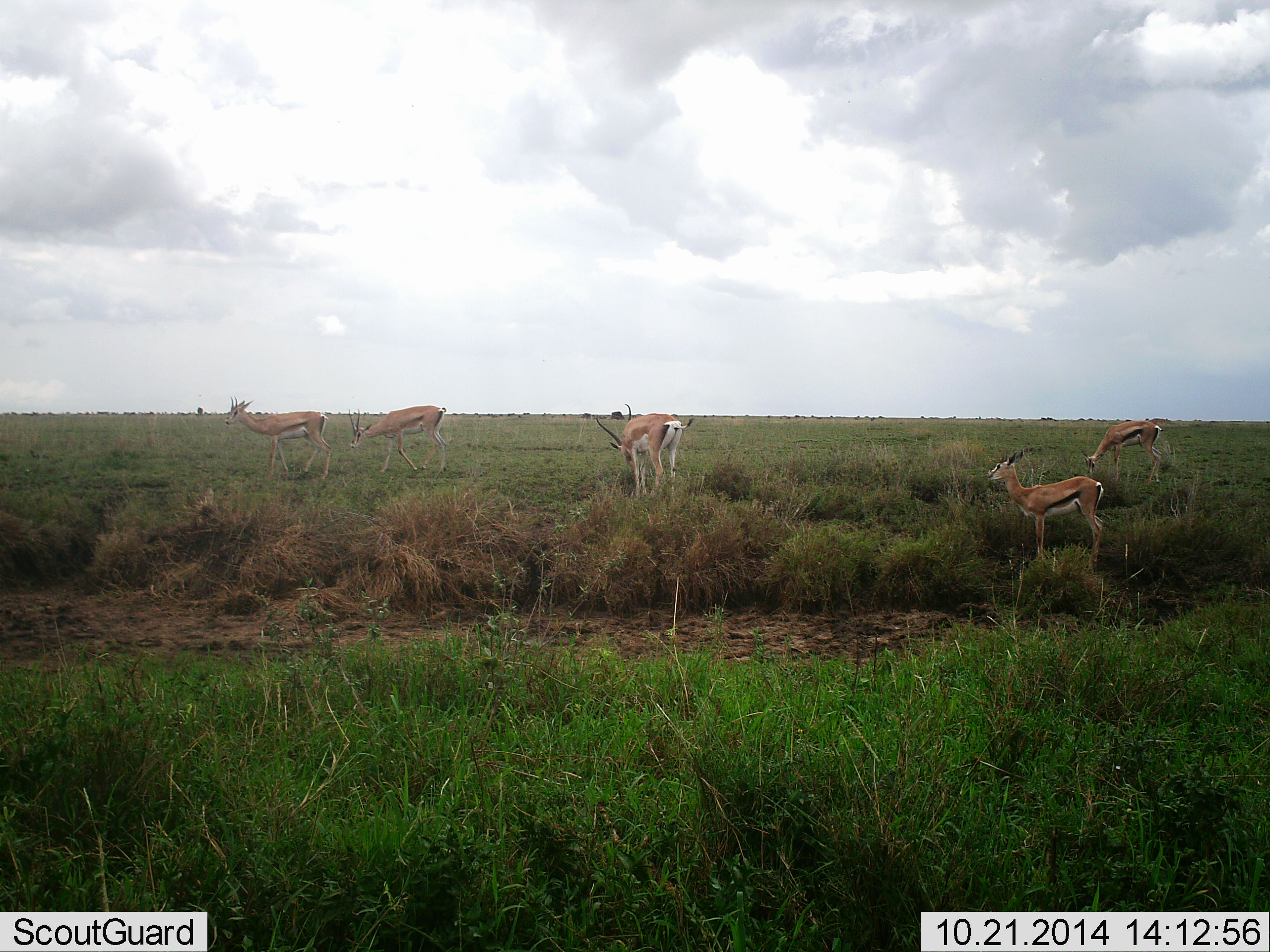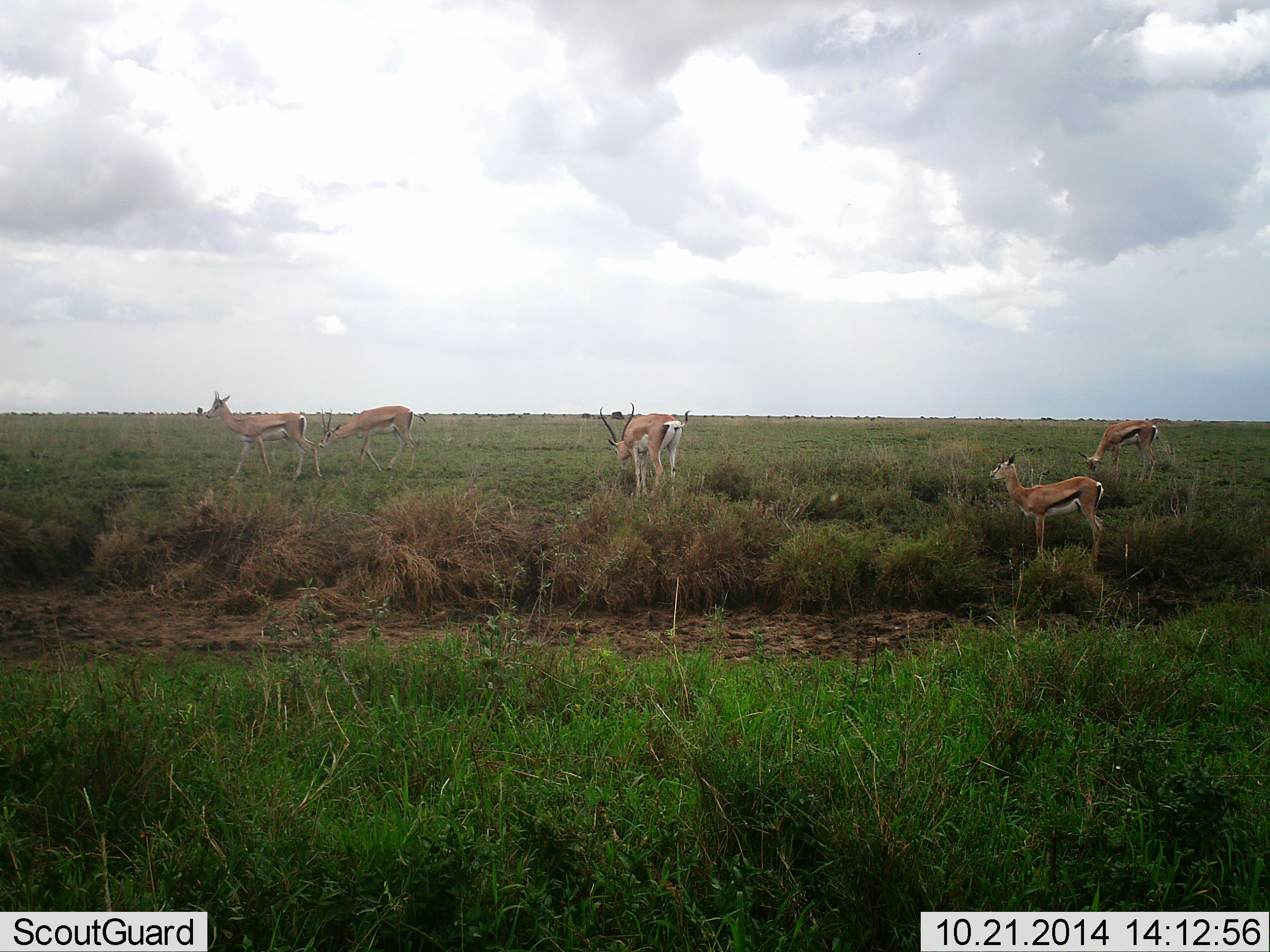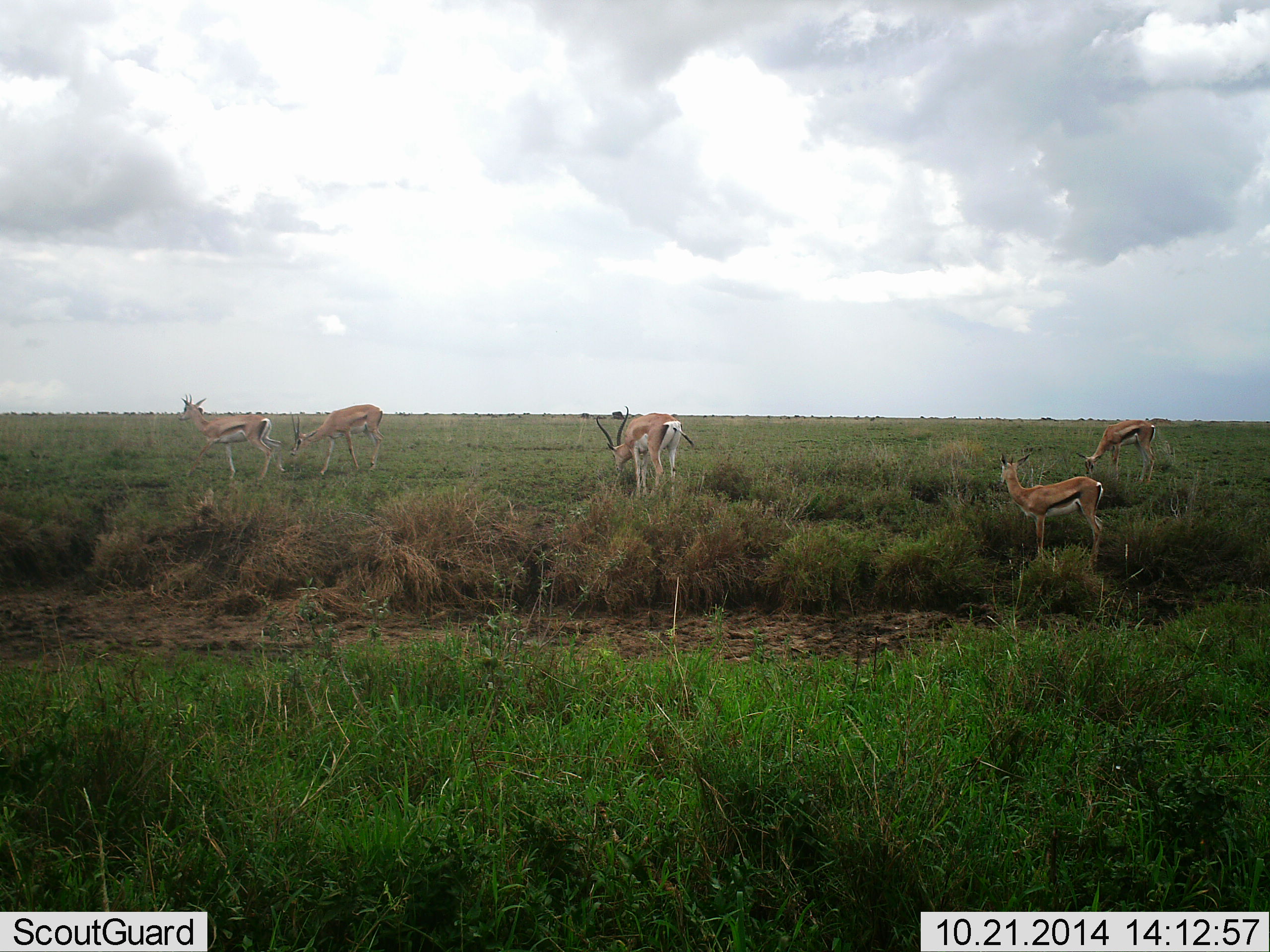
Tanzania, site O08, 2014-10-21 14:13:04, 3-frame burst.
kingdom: Animalia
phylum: Chordata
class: Mammalia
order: Artiodactyla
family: Bovidae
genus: Eudorcas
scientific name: Eudorcas thomsonii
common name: thomson's gazelle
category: gazellethomsons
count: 5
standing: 85%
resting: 0%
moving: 38%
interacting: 0%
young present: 8%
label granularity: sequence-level